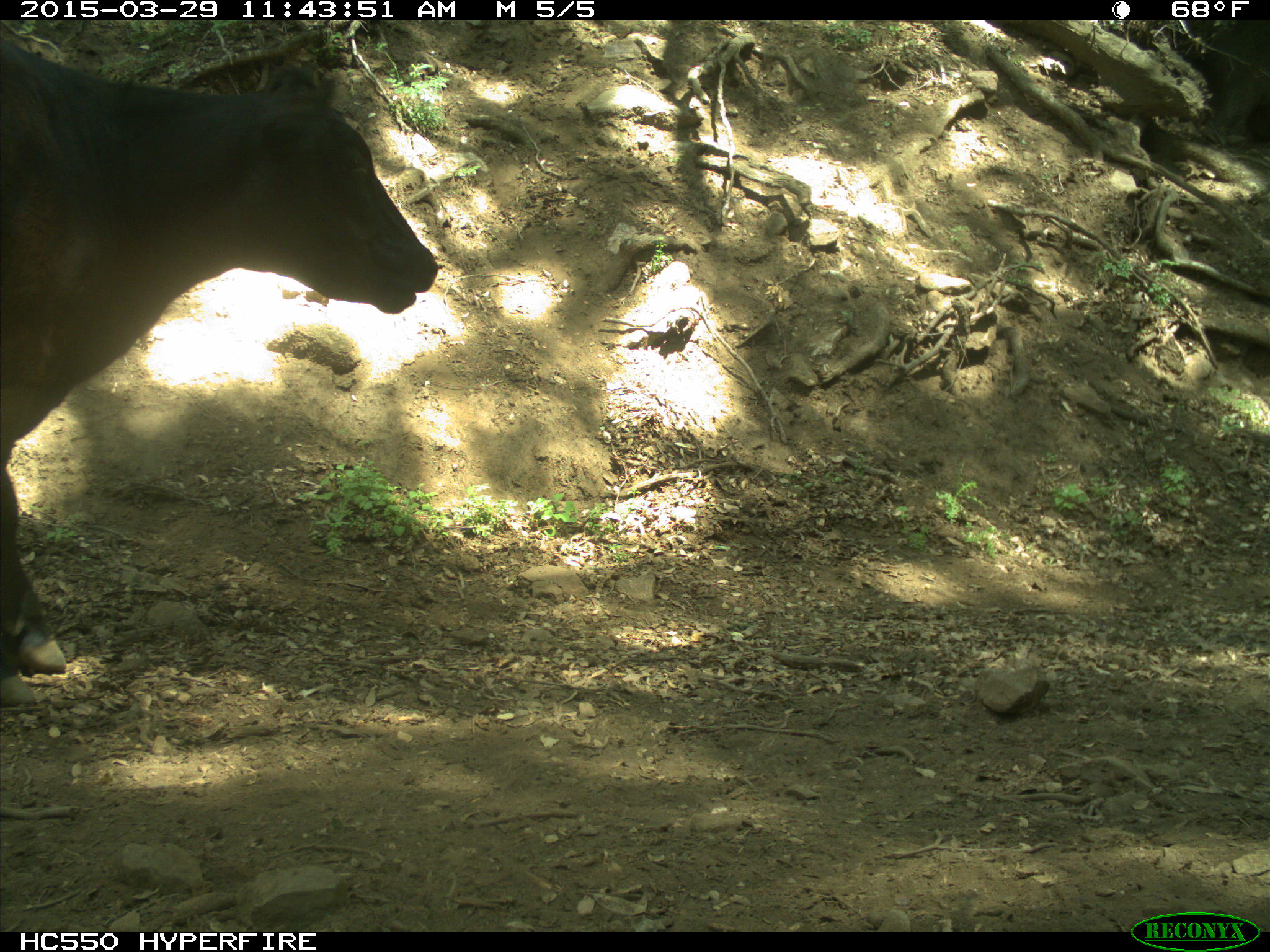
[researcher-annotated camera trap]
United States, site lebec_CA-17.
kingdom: Animalia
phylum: Chordata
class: Mammalia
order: Artiodactyla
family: Bovidae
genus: Bos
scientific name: Bos taurus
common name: domestic cow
Bos taurus (domestic cow).